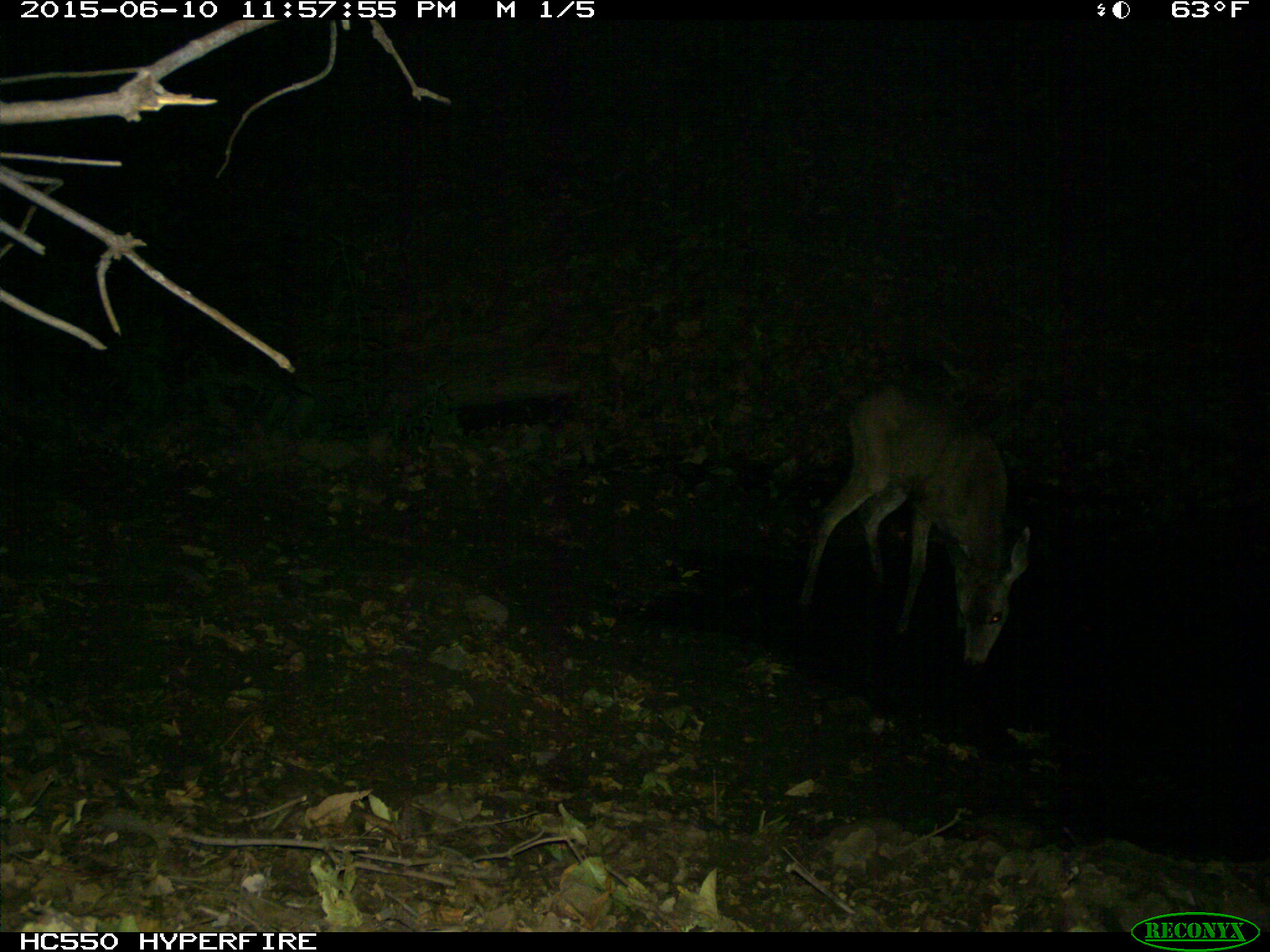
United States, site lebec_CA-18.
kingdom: Animalia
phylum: Chordata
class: Mammalia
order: Artiodactyla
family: Cervidae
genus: Odocoileus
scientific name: Odocoileus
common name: deer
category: unidentified deer